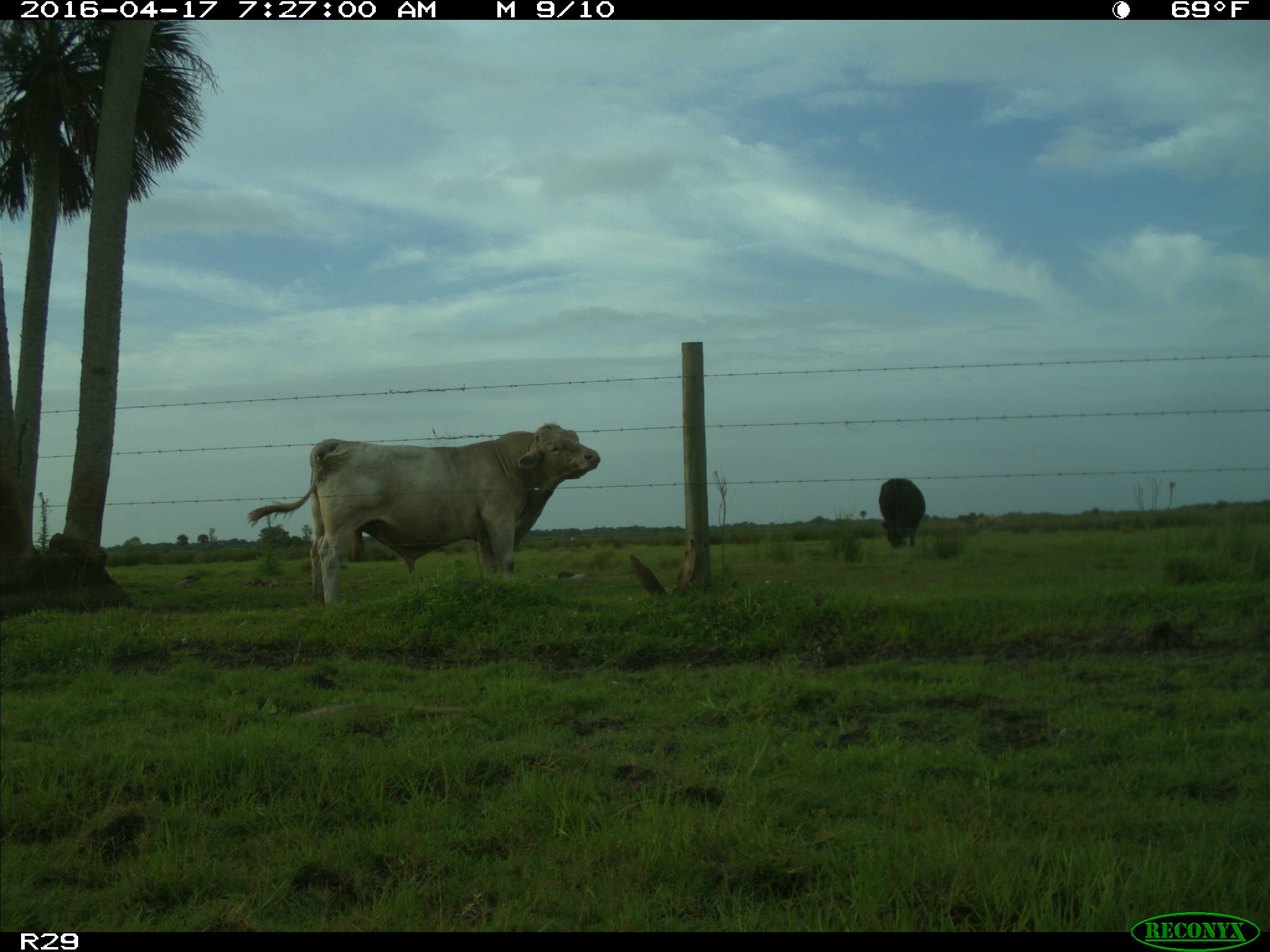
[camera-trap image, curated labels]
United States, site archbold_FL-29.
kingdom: Animalia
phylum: Chordata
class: Mammalia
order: Artiodactyla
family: Bovidae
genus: Bos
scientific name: Bos taurus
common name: domestic cow